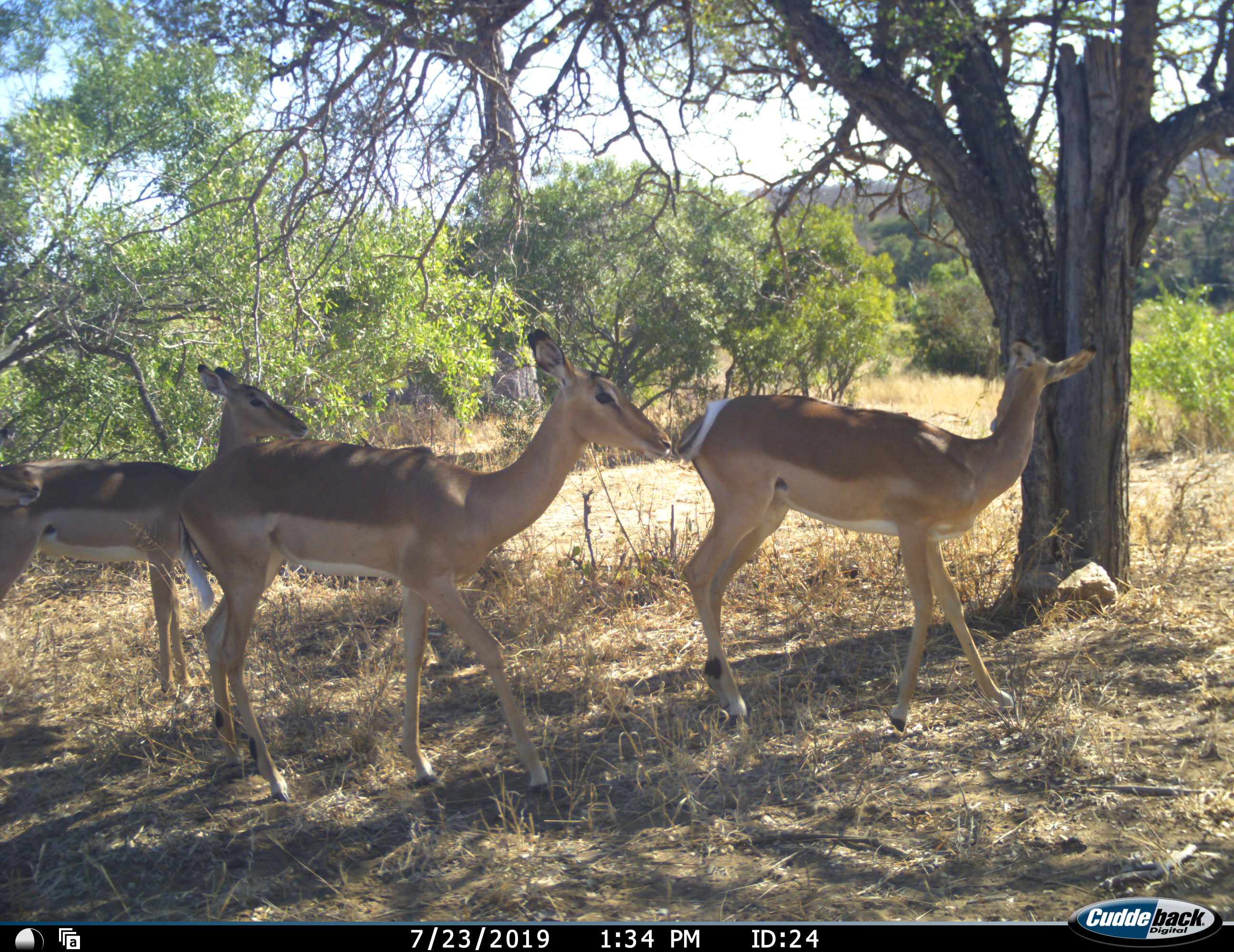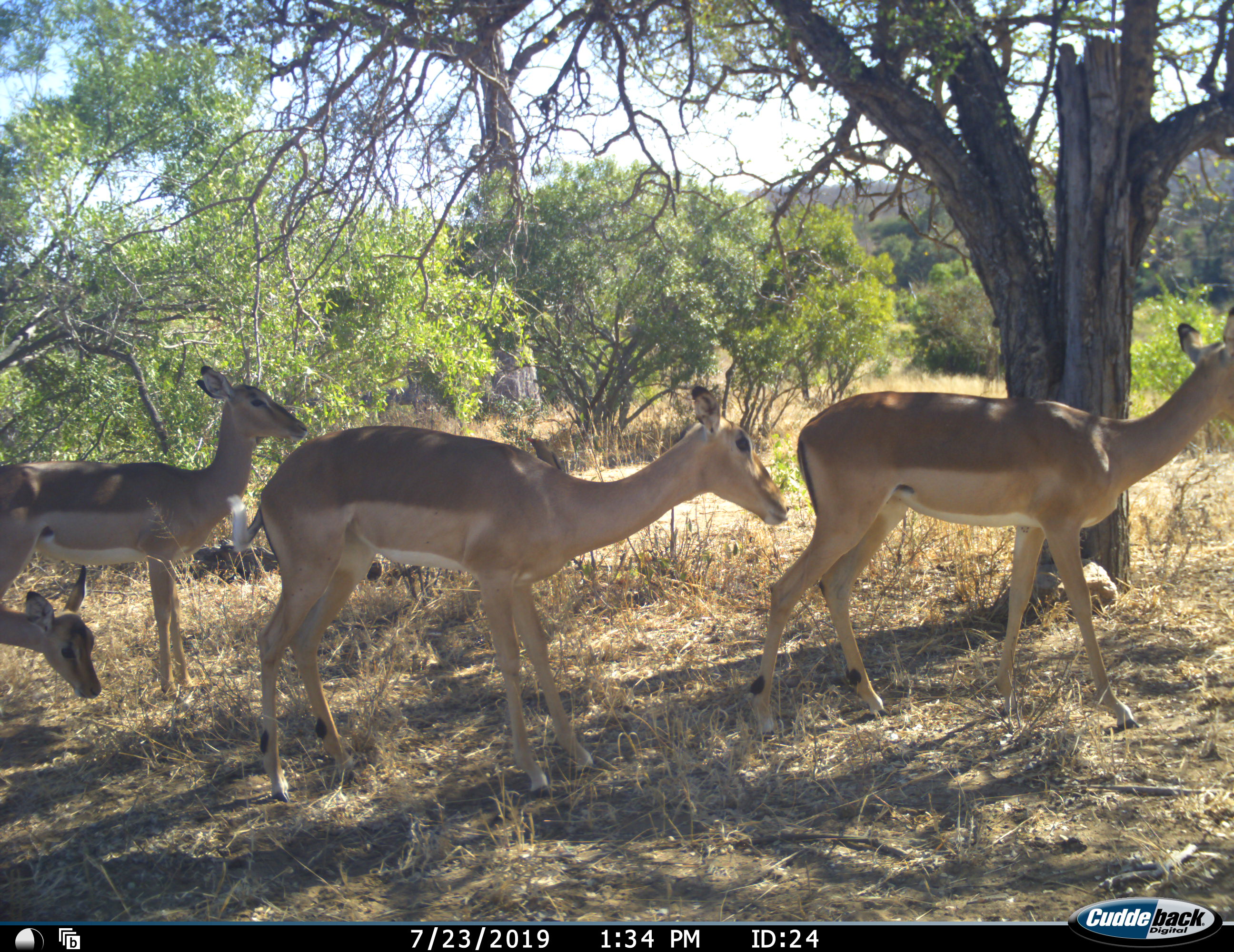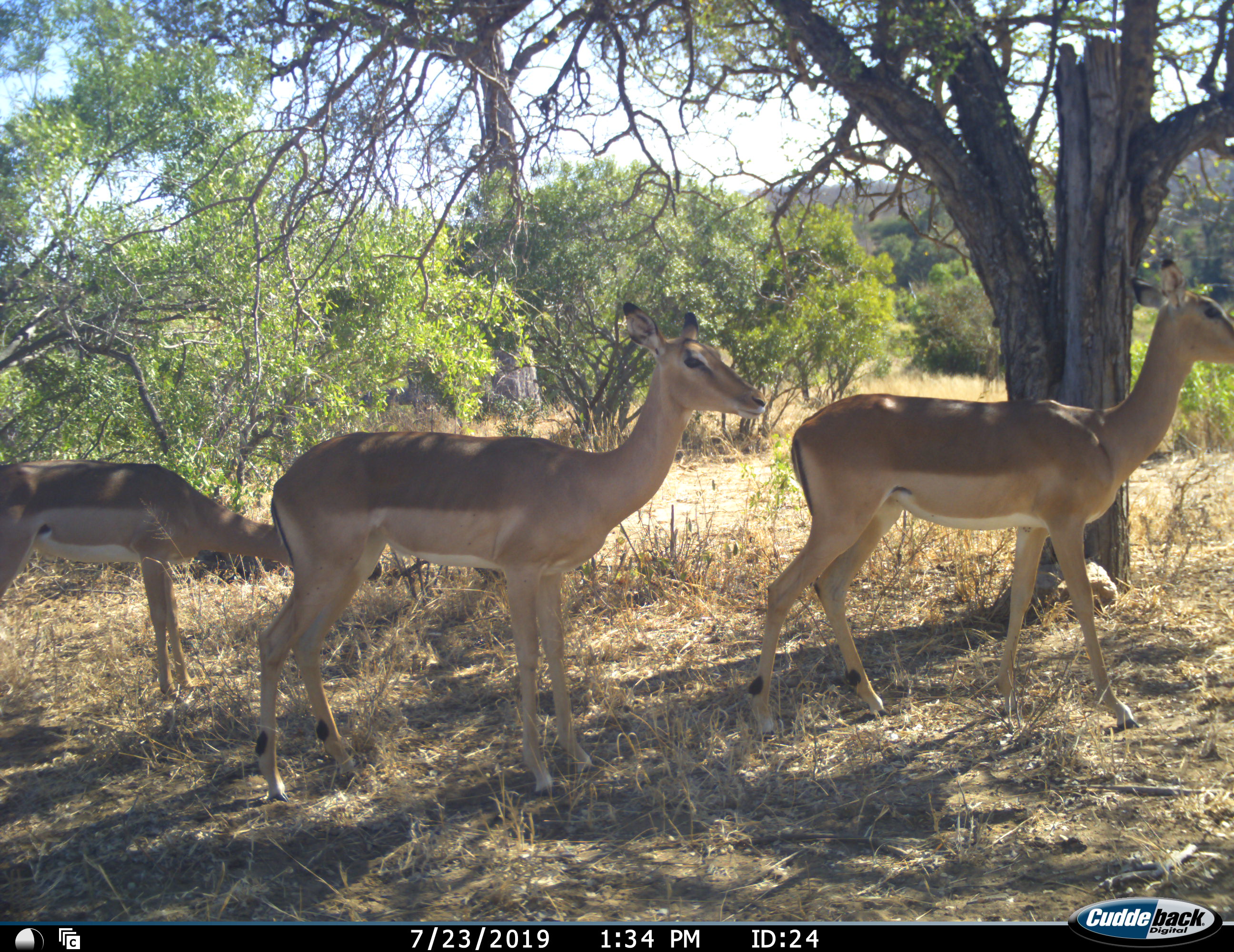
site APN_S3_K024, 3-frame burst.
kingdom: Animalia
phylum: Chordata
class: Mammalia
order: Artiodactyla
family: Bovidae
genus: Aepyceros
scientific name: Aepyceros melampus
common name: impala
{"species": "impala (Aepyceros melampus)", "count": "4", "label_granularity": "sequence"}